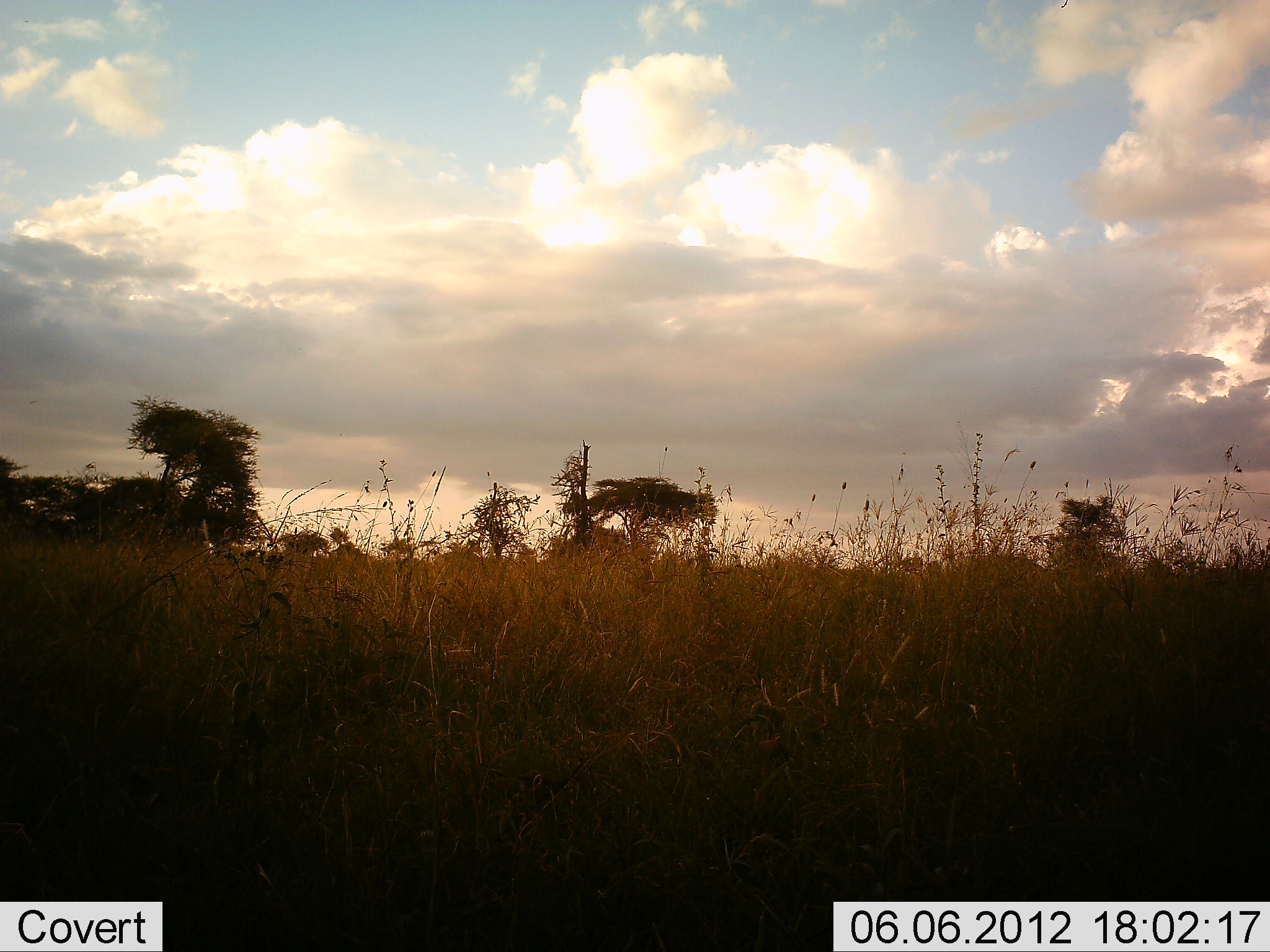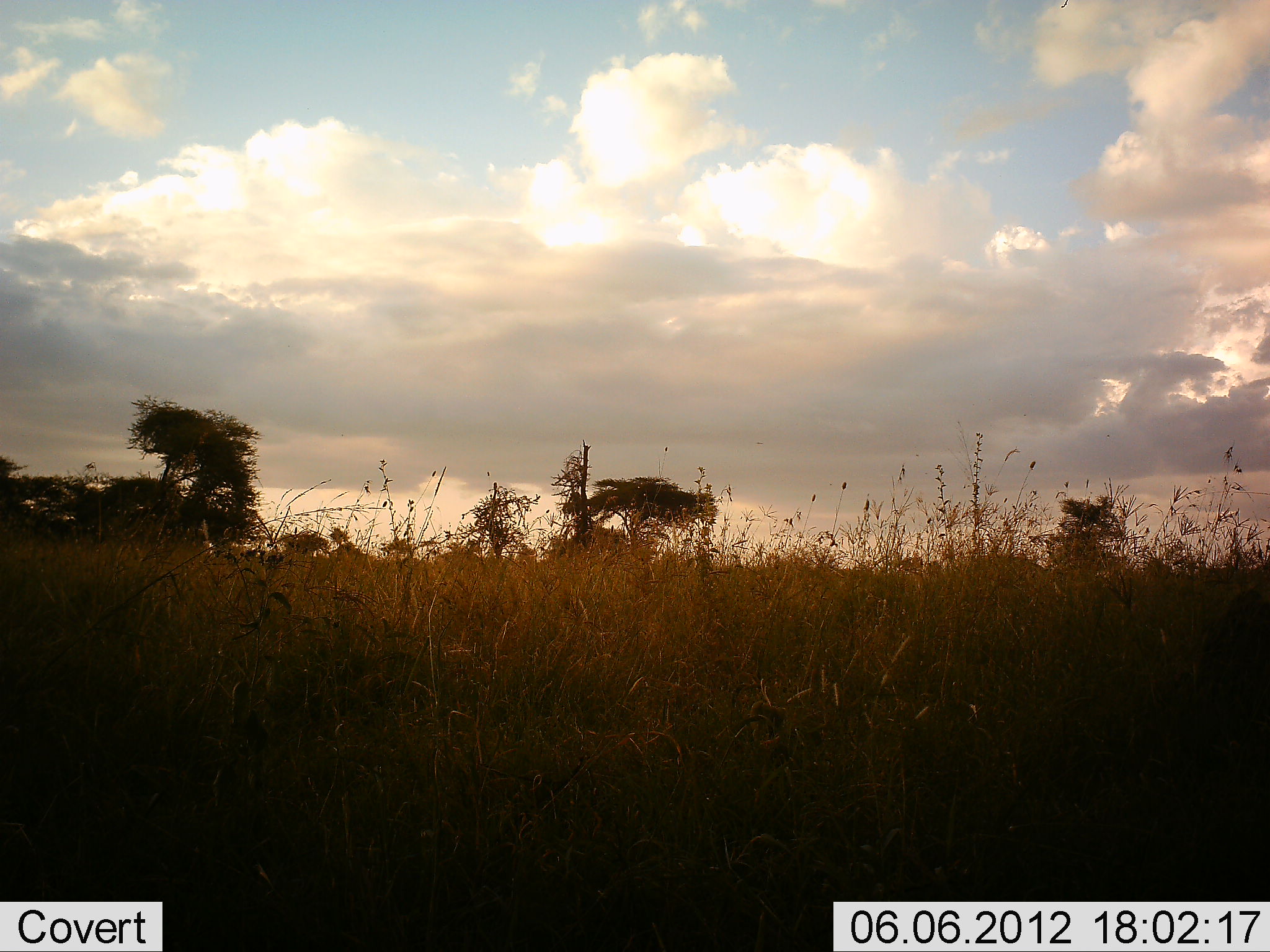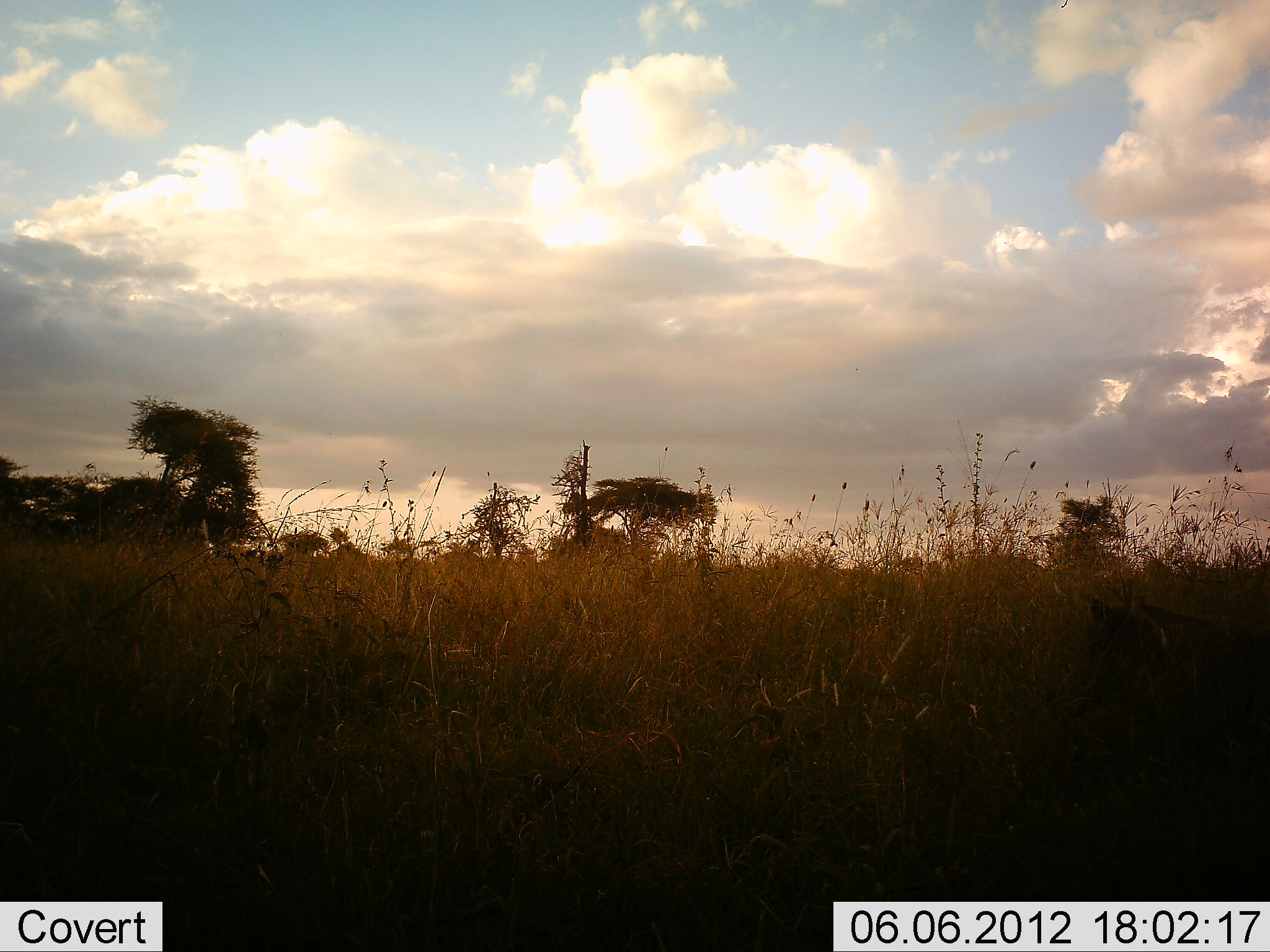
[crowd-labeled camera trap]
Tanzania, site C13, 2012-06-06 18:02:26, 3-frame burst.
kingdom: Animalia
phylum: Chordata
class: Mammalia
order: Artiodactyla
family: Suidae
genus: Phacochoerus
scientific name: Phacochoerus africanus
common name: warthog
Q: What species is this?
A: Warthog (Phacochoerus africanus).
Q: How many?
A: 1.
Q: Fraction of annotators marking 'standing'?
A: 0%.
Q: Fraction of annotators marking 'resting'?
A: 0%.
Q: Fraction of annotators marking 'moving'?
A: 100%.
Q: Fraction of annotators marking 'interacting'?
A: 0%.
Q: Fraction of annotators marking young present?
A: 0%.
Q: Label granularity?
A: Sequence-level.